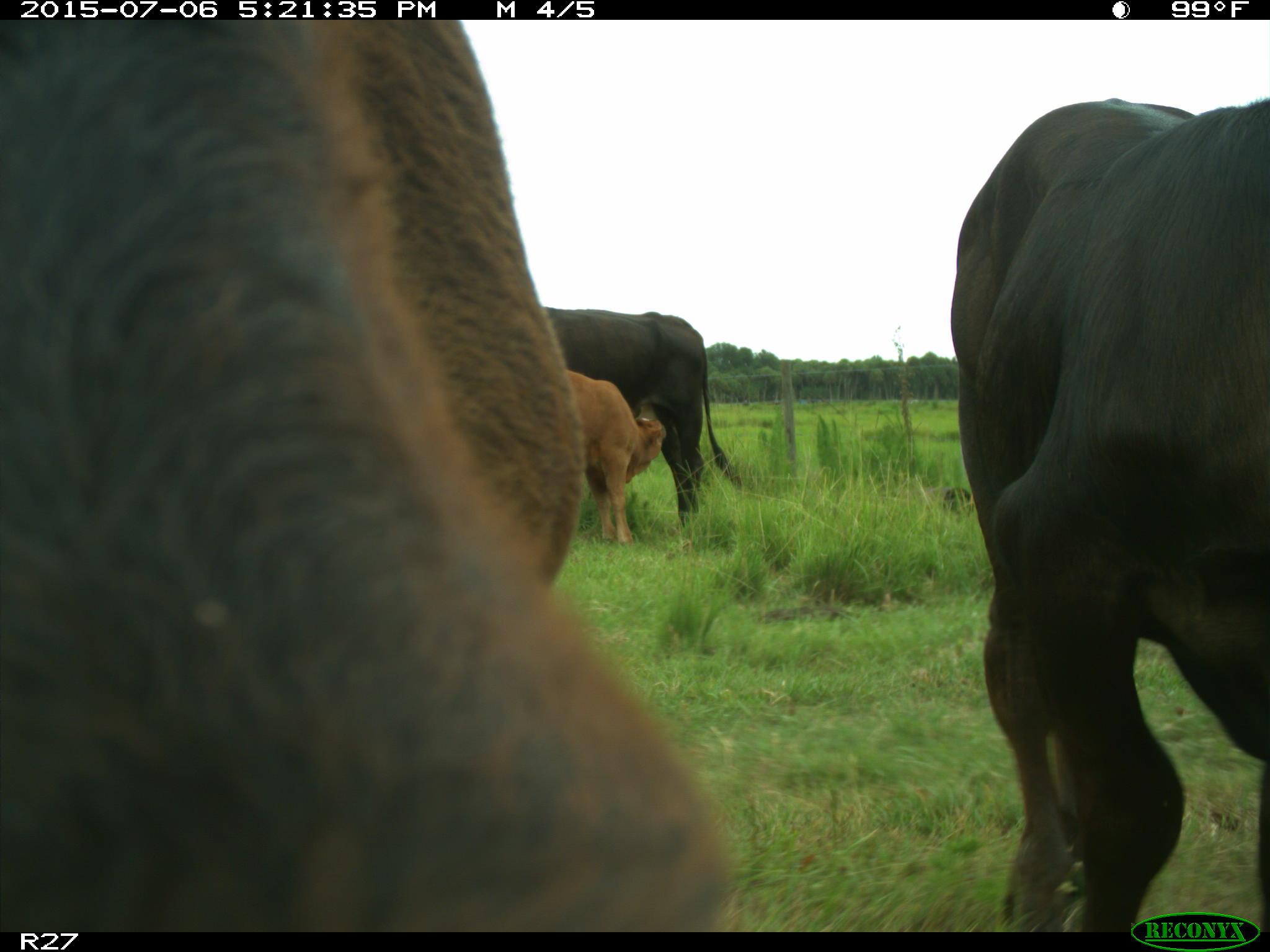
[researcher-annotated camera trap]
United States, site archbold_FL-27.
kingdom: Animalia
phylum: Chordata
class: Mammalia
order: Artiodactyla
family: Bovidae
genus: Bos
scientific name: Bos taurus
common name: domestic cow